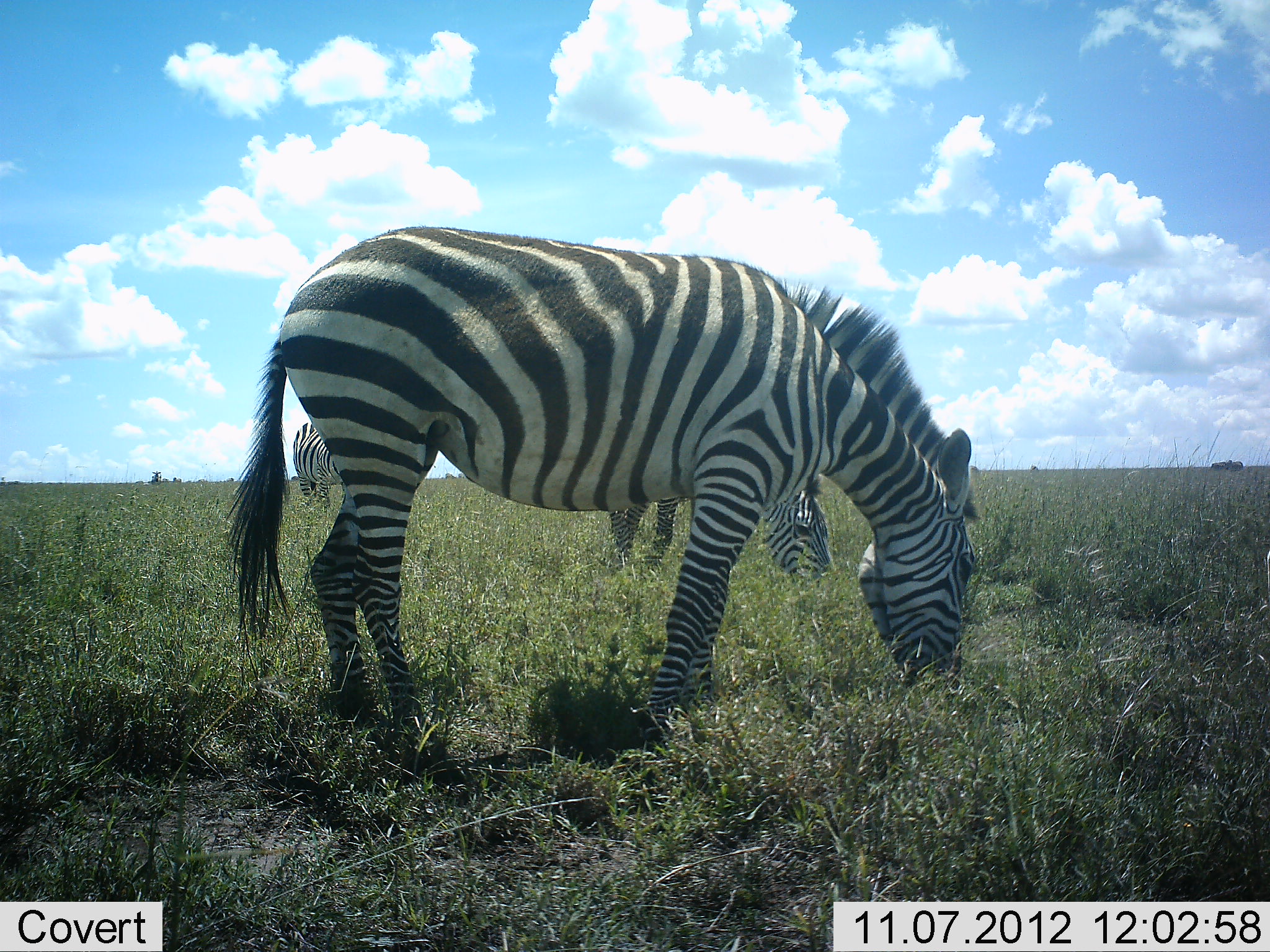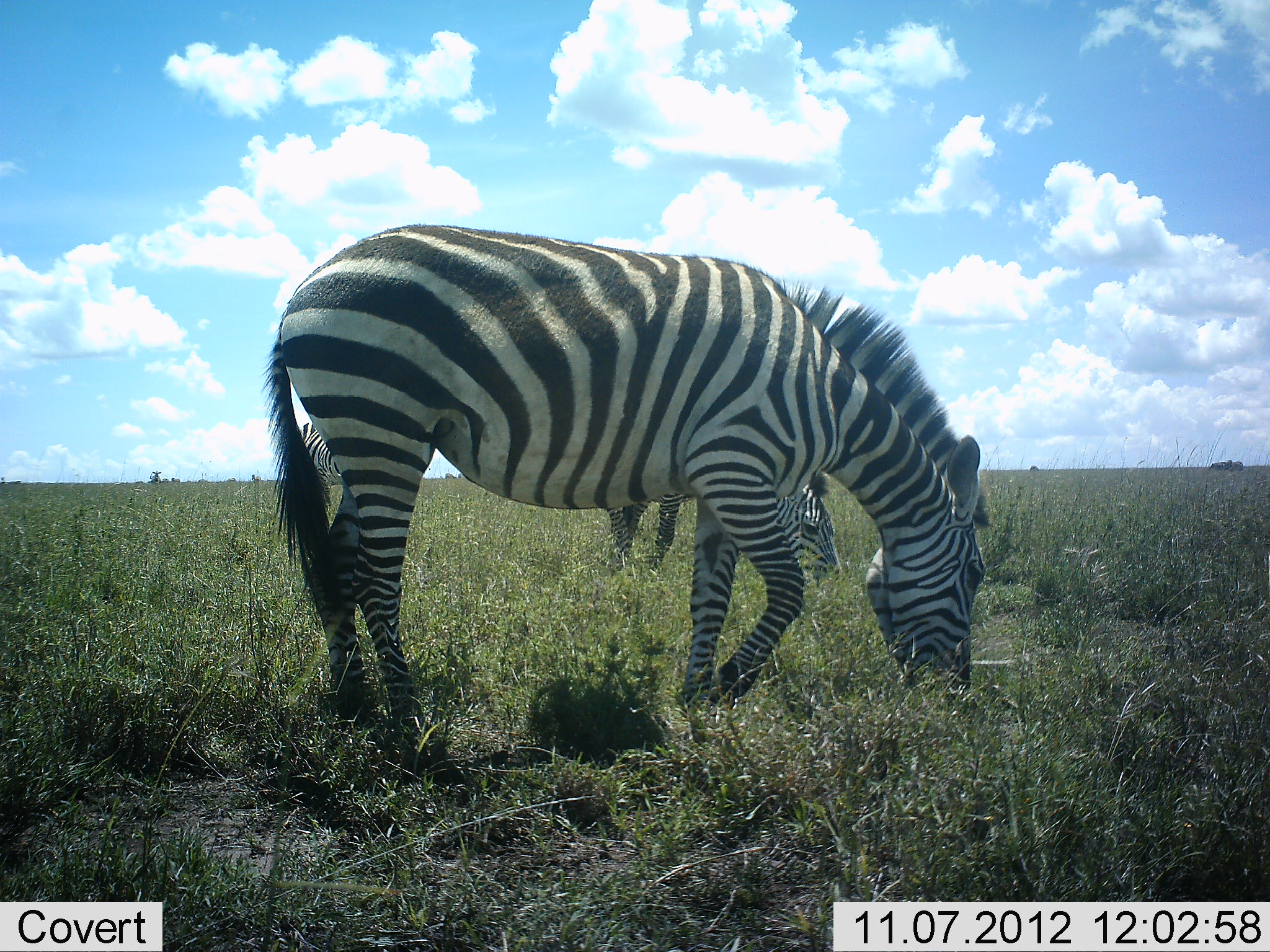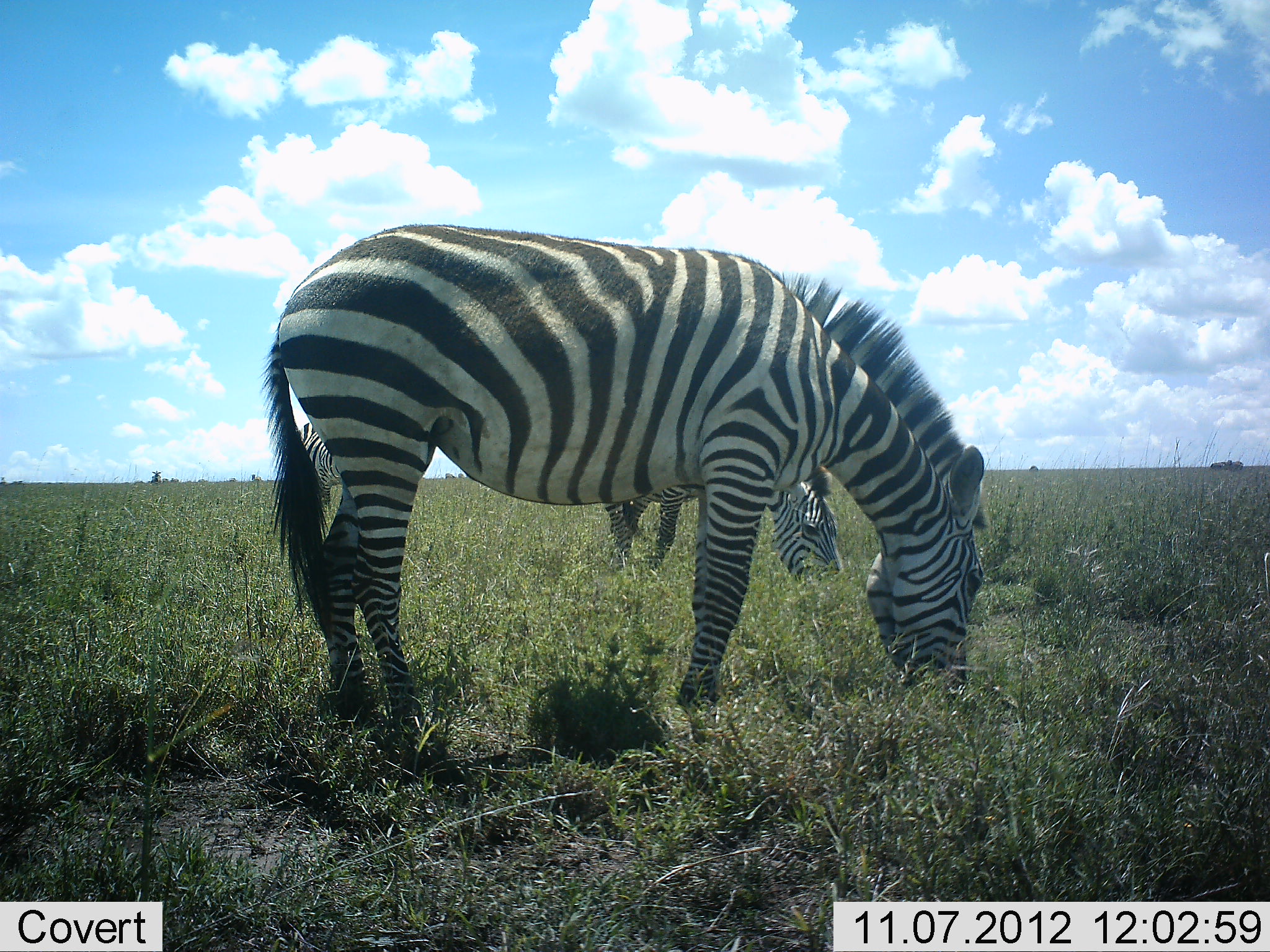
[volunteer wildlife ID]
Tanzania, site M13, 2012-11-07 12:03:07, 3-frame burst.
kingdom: Animalia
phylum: Chordata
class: Mammalia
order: Perissodactyla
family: Equidae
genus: Equus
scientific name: Equus quagga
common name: plains zebra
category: zebra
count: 3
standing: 20%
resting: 0%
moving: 0%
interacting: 0%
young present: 0%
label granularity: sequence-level